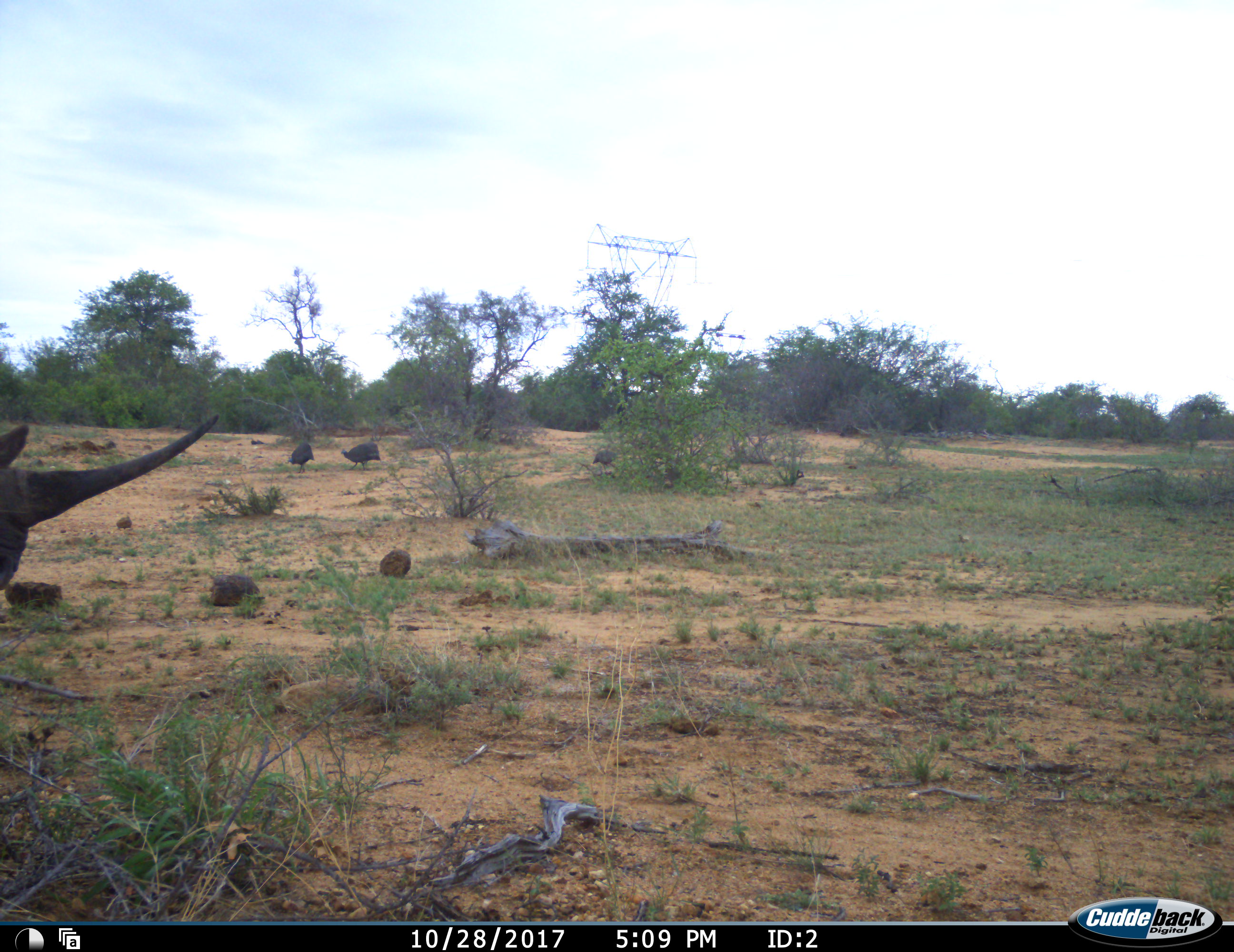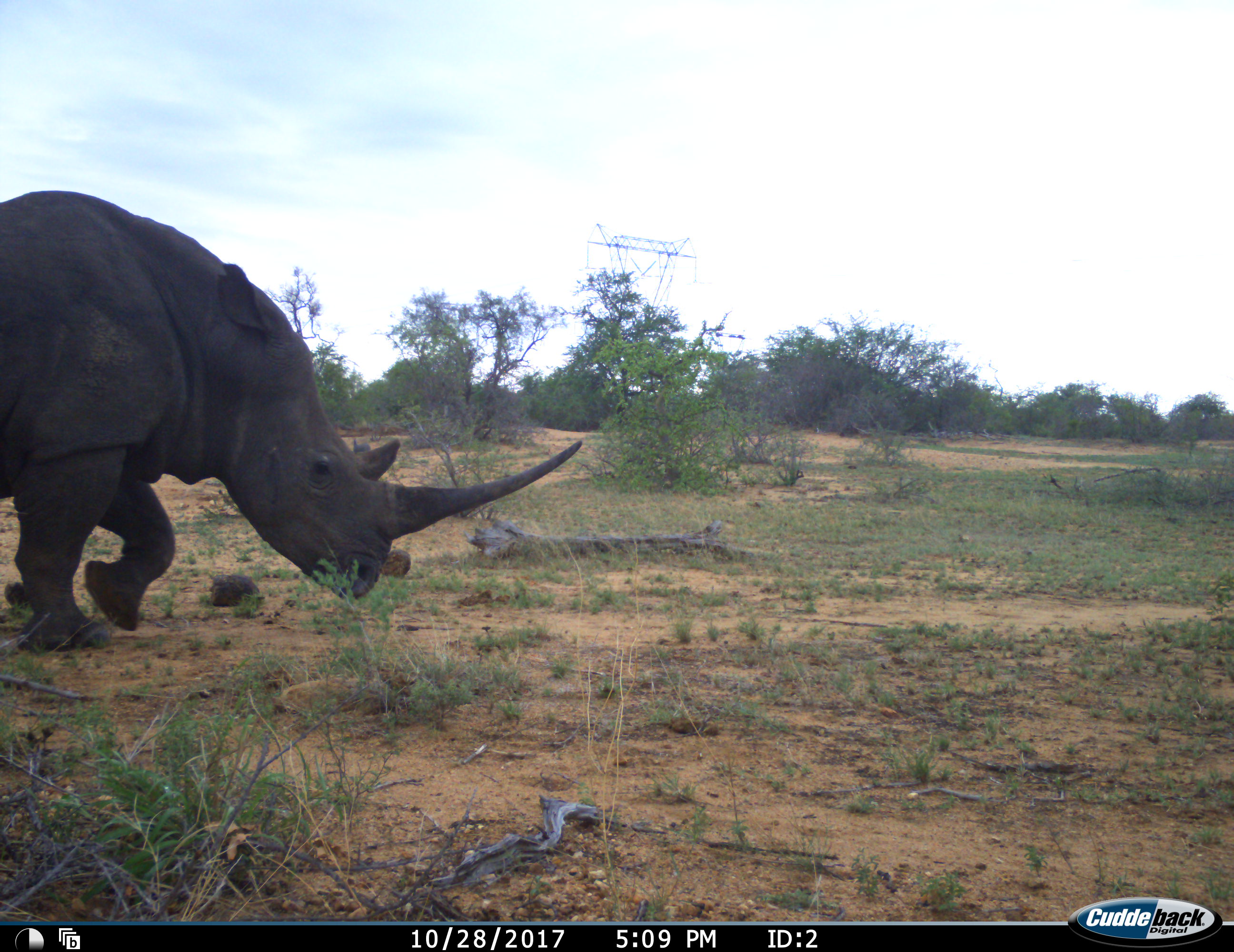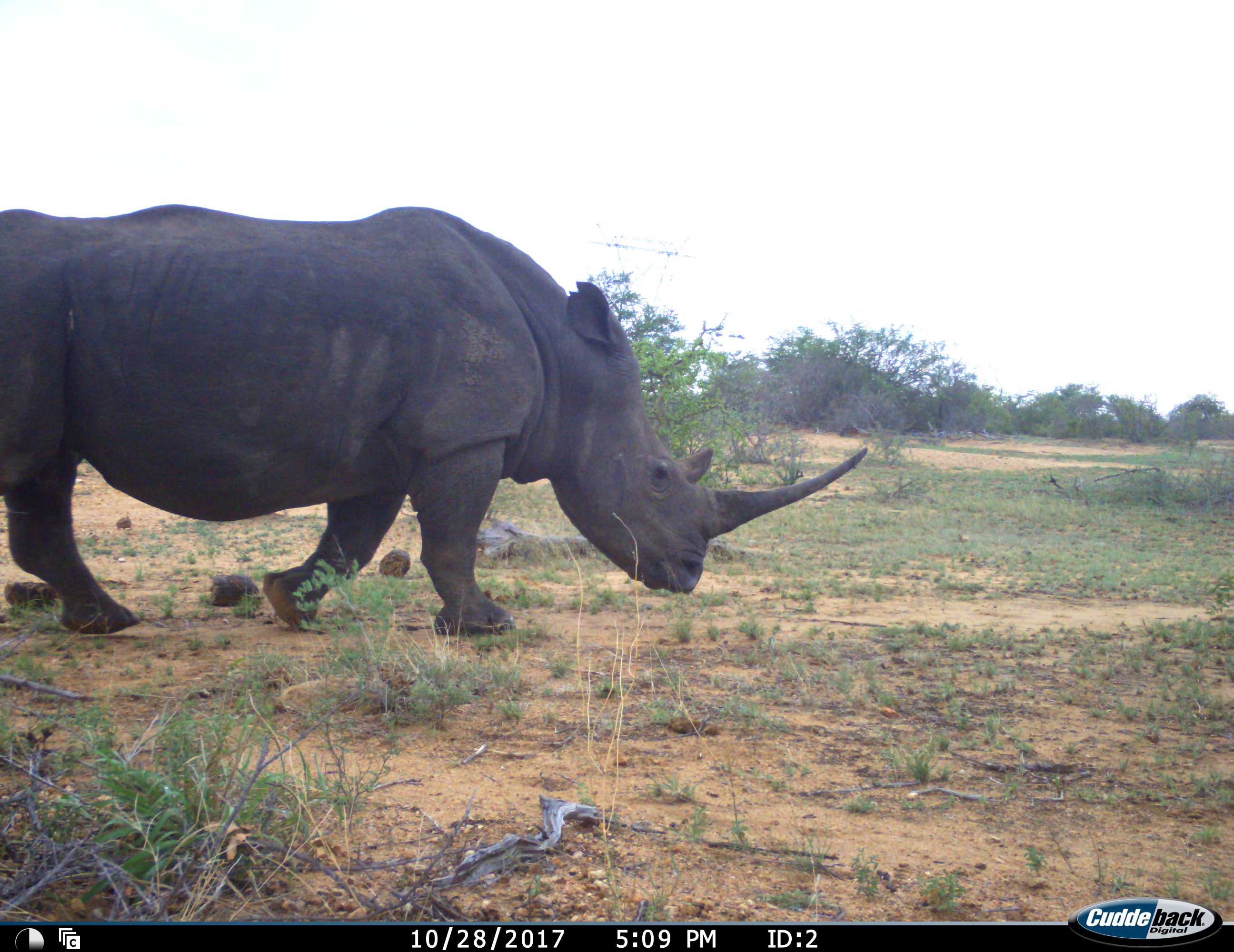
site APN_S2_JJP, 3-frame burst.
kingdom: Animalia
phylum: Chordata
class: Mammalia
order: Perissodactyla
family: Rhinocerotidae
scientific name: Rhinocerotidae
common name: unknown rhinoceros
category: rhinocerosunknown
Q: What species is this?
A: Rhinocerosunknown (unknown rhinoceros) (Rhinocerotidae).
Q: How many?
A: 1.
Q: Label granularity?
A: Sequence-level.